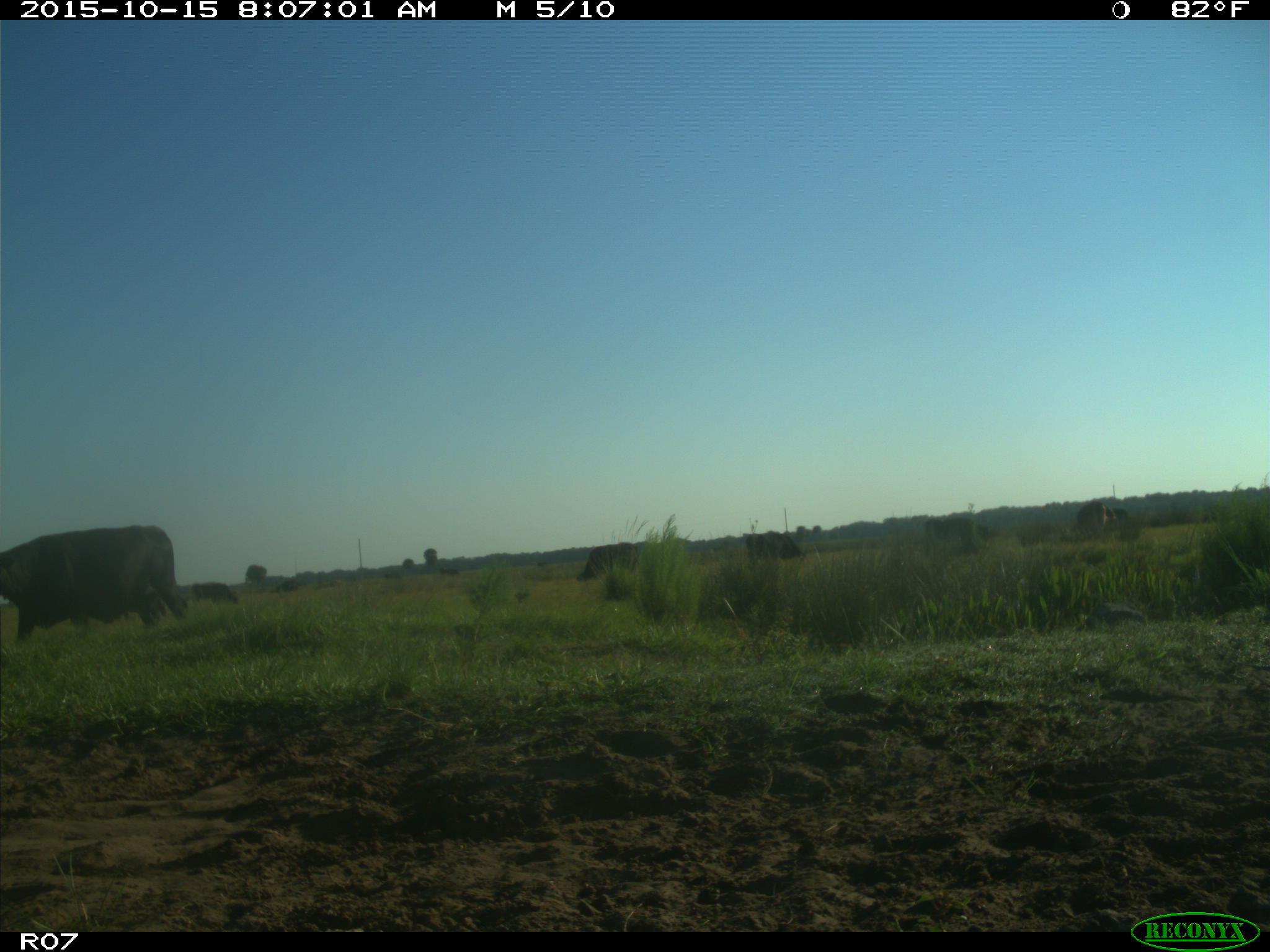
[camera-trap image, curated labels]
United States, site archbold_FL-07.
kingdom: Animalia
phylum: Chordata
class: Mammalia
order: Artiodactyla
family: Bovidae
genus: Bos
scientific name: Bos taurus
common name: domestic cow